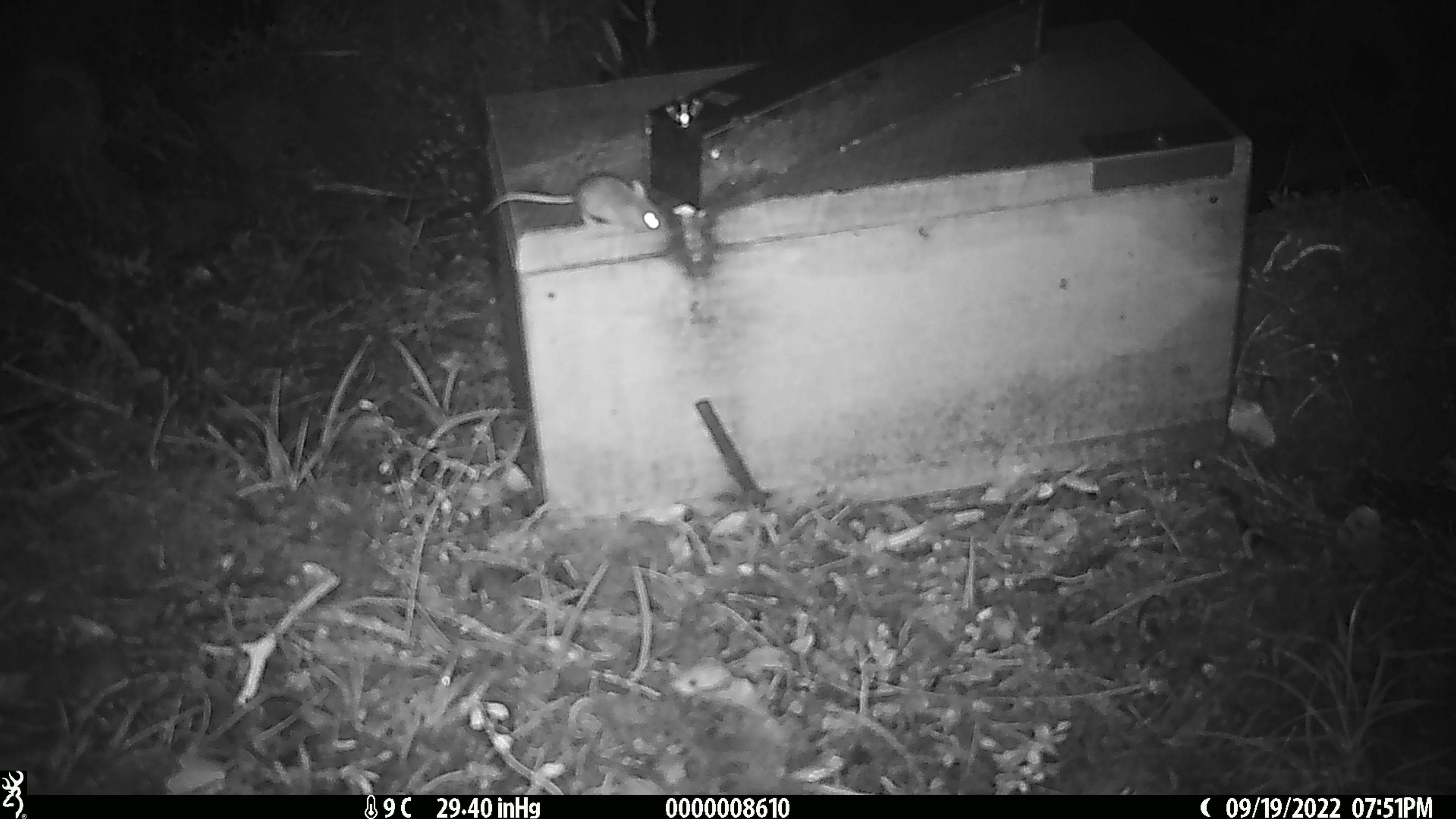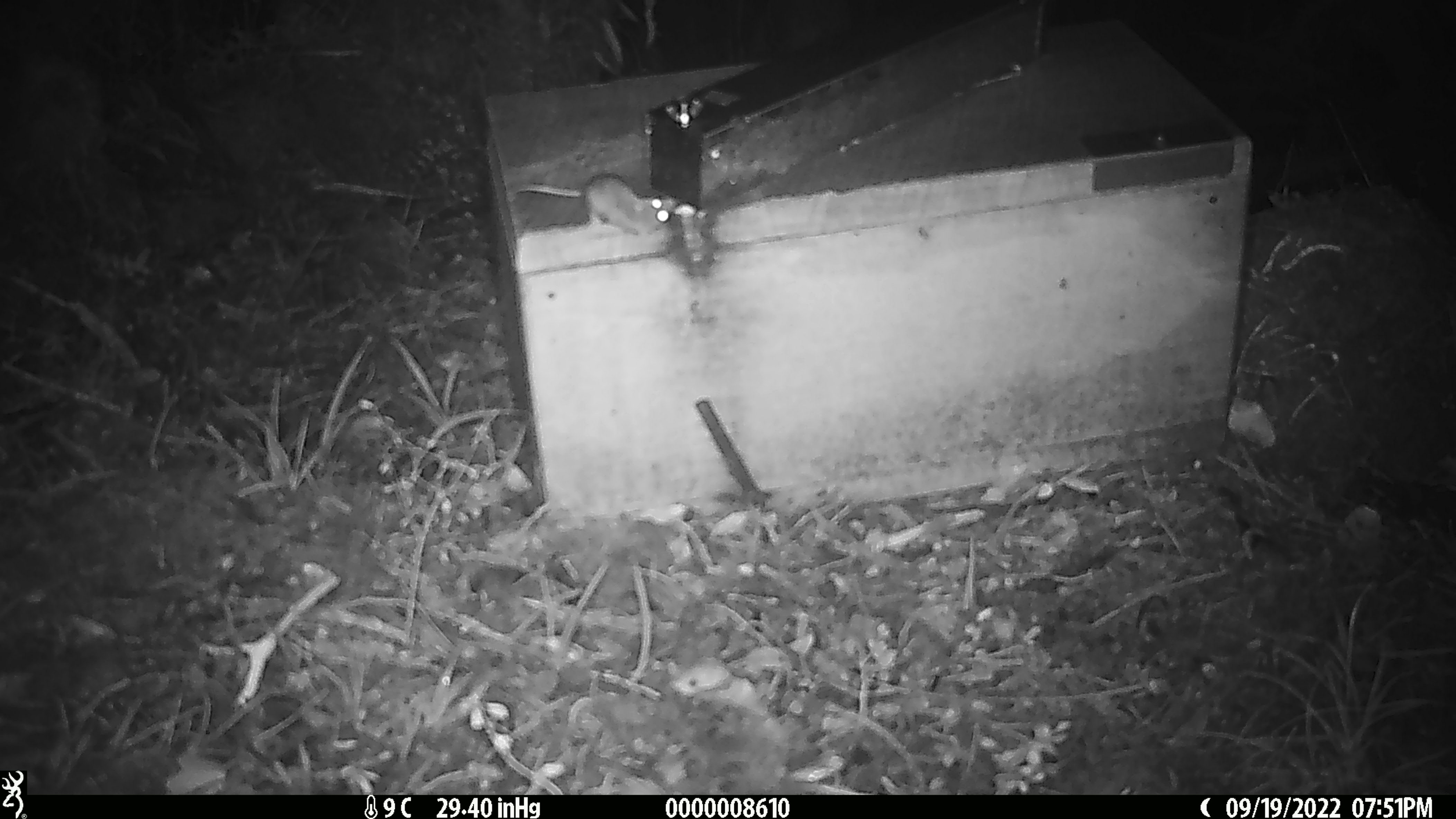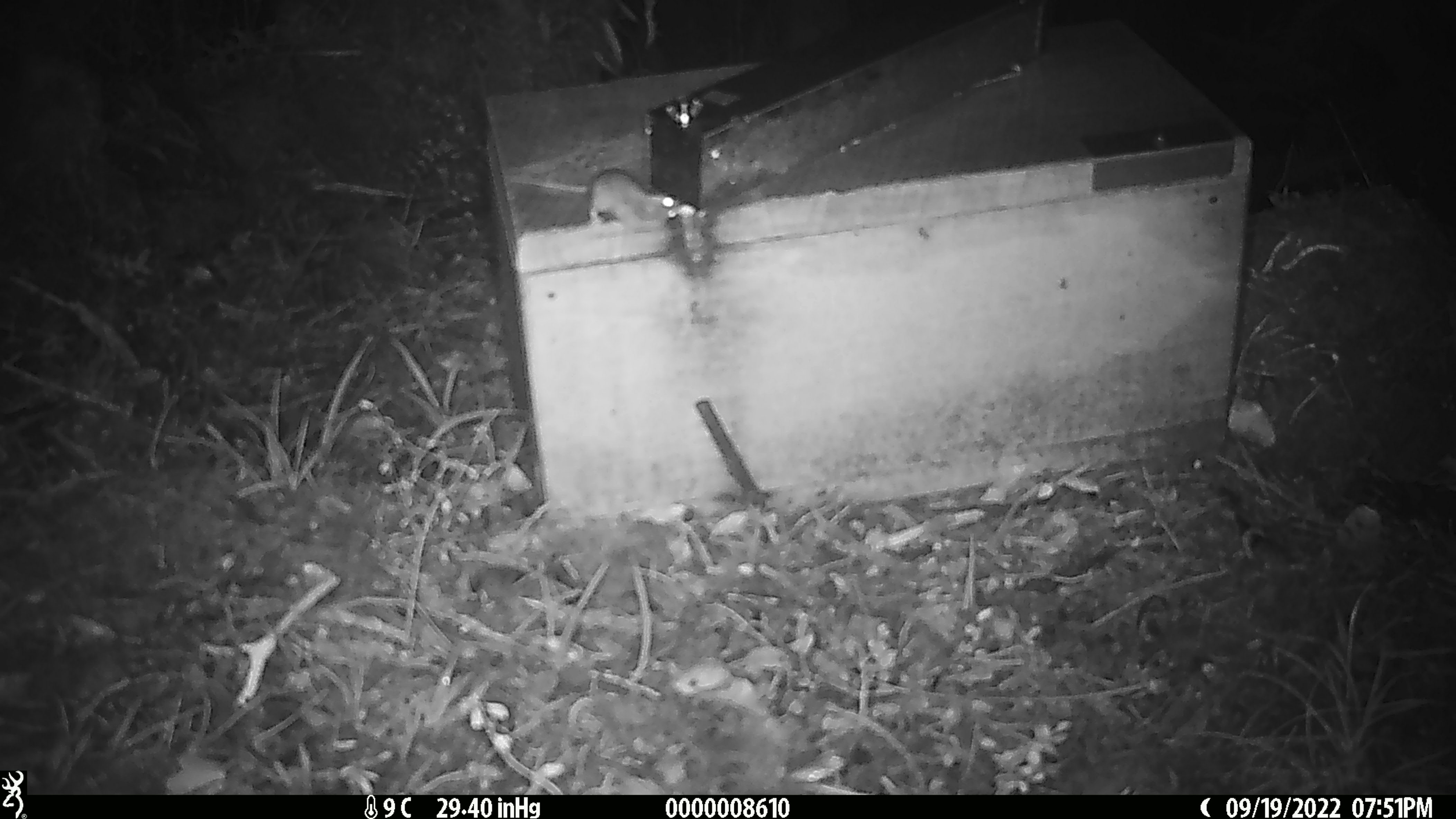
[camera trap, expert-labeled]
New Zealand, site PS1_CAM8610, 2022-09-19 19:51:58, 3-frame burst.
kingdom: Animalia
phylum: Chordata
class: Mammalia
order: Rodentia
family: Muridae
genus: Mus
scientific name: Mus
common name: mouse